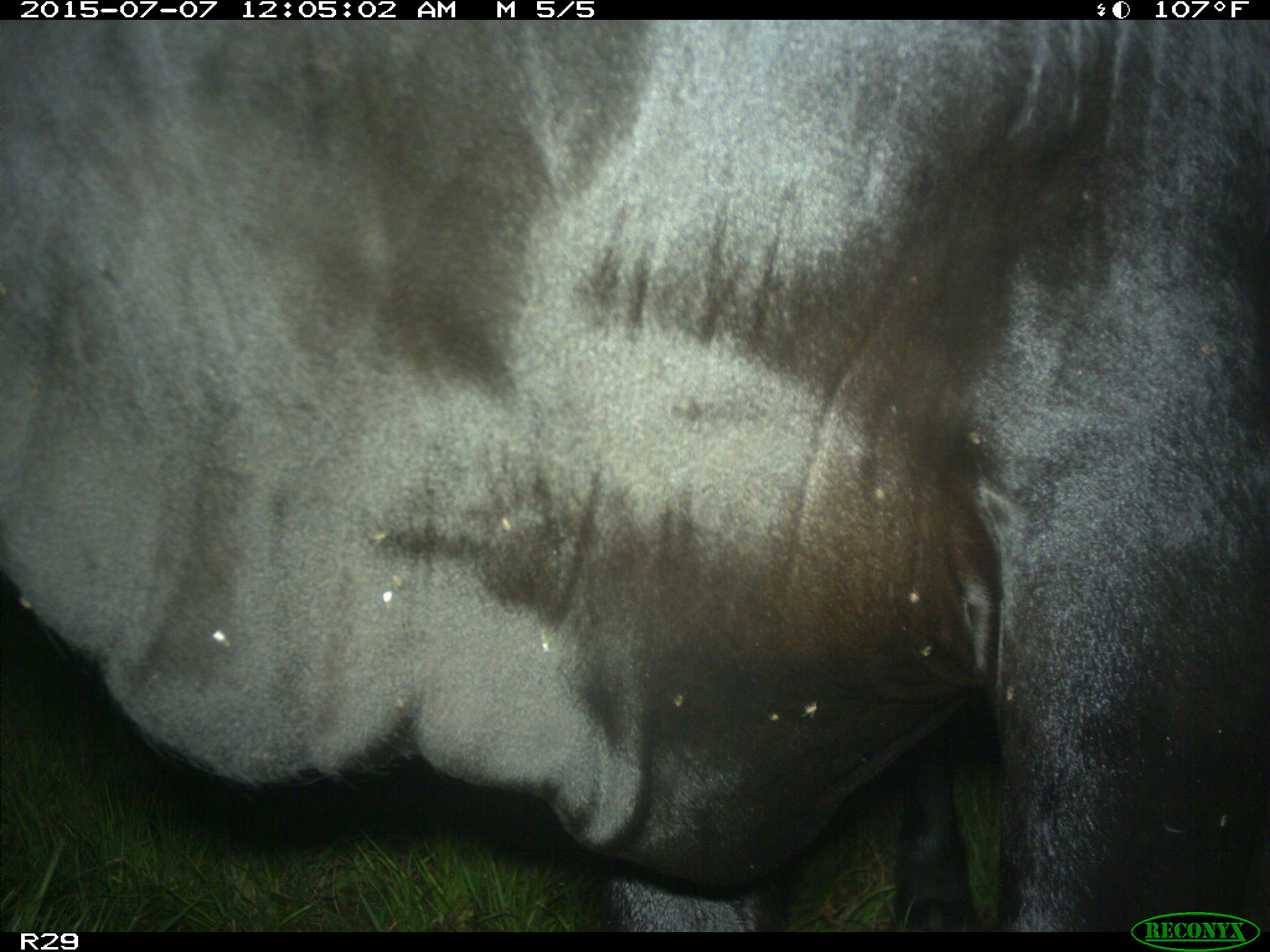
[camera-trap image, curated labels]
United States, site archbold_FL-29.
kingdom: Animalia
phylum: Chordata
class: Mammalia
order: Artiodactyla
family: Bovidae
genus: Bos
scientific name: Bos taurus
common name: domestic cow